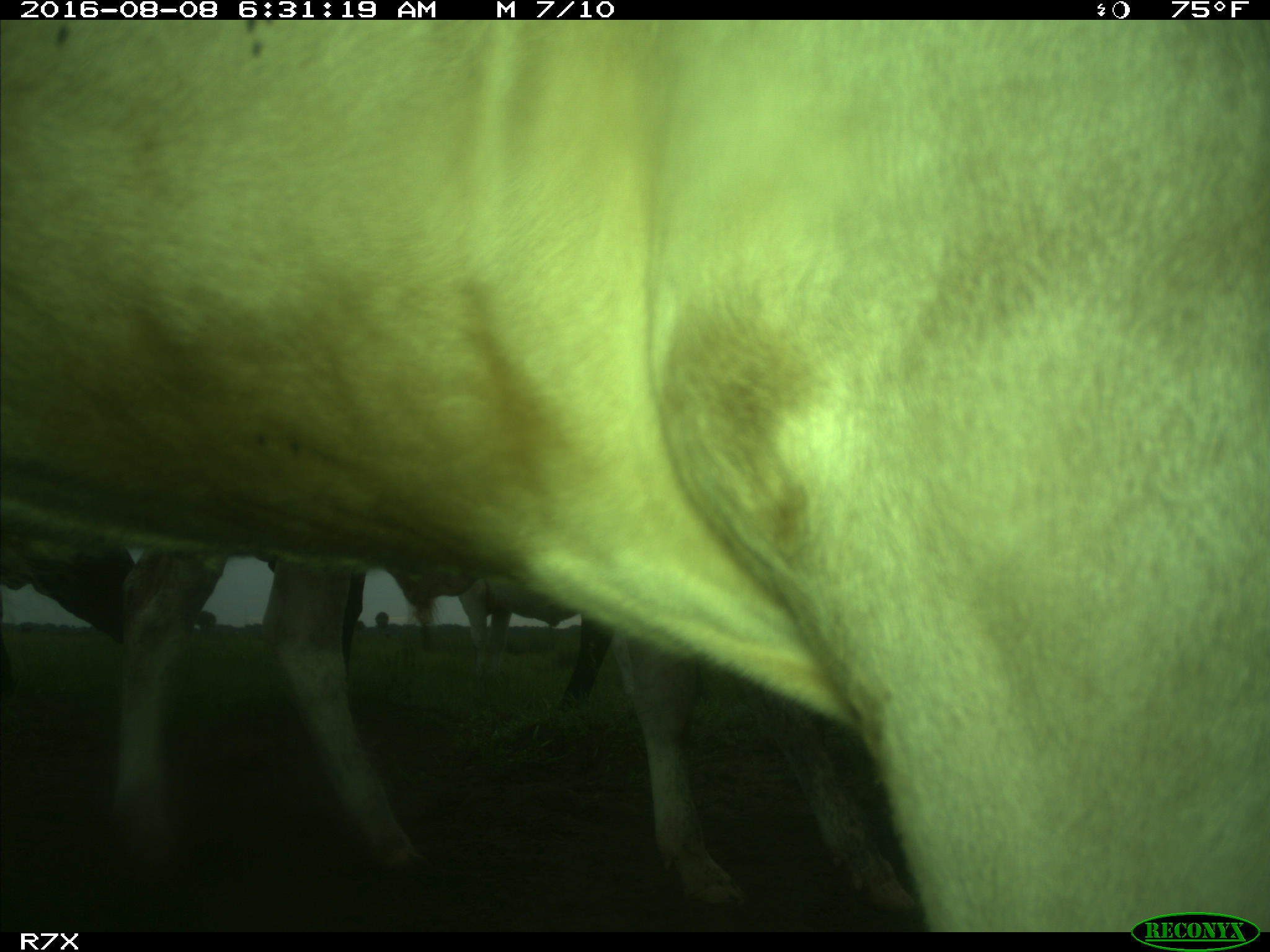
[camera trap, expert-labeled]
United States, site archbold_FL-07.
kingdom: Animalia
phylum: Chordata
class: Mammalia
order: Artiodactyla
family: Bovidae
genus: Bos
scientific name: Bos taurus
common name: domestic cow